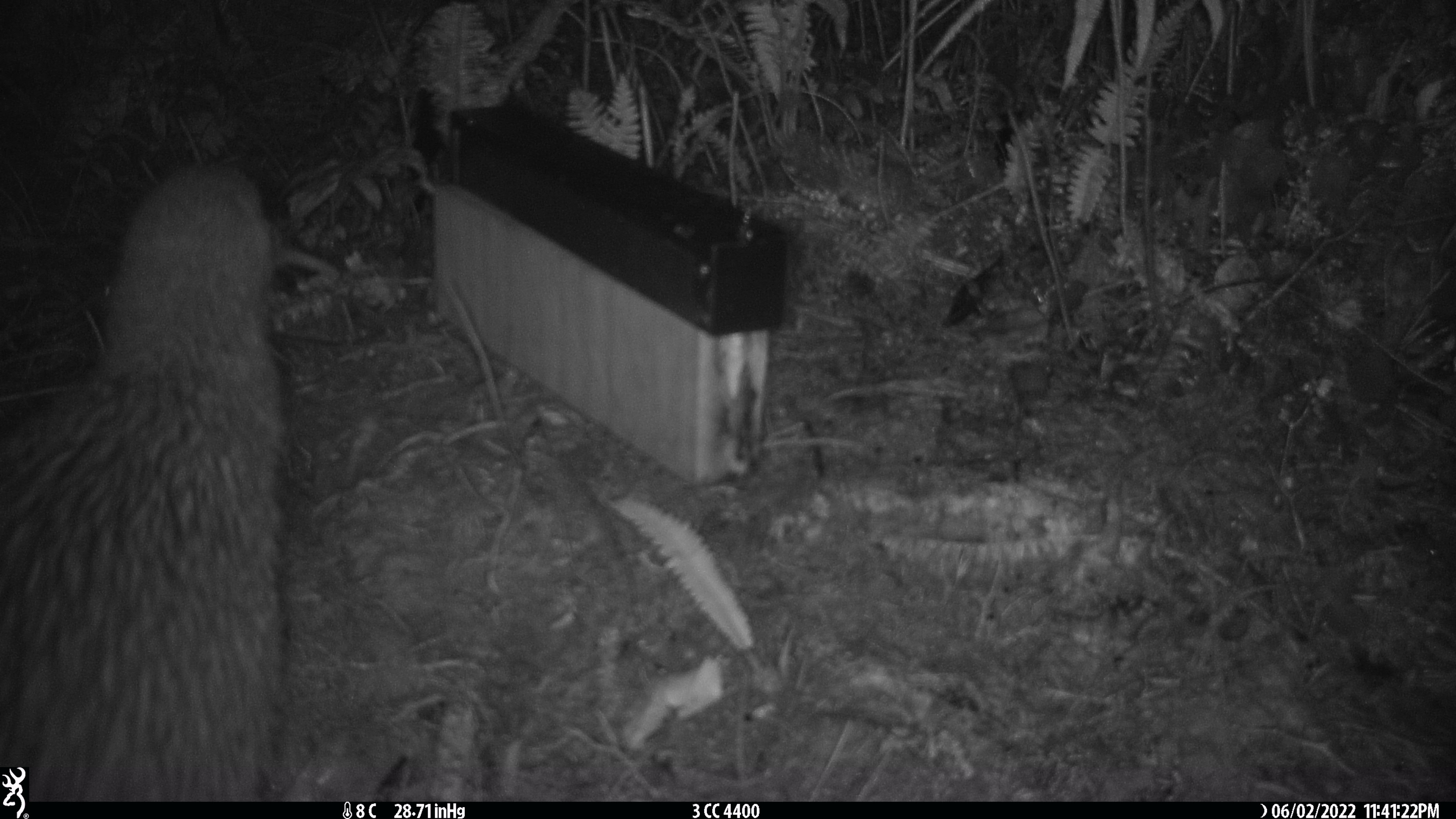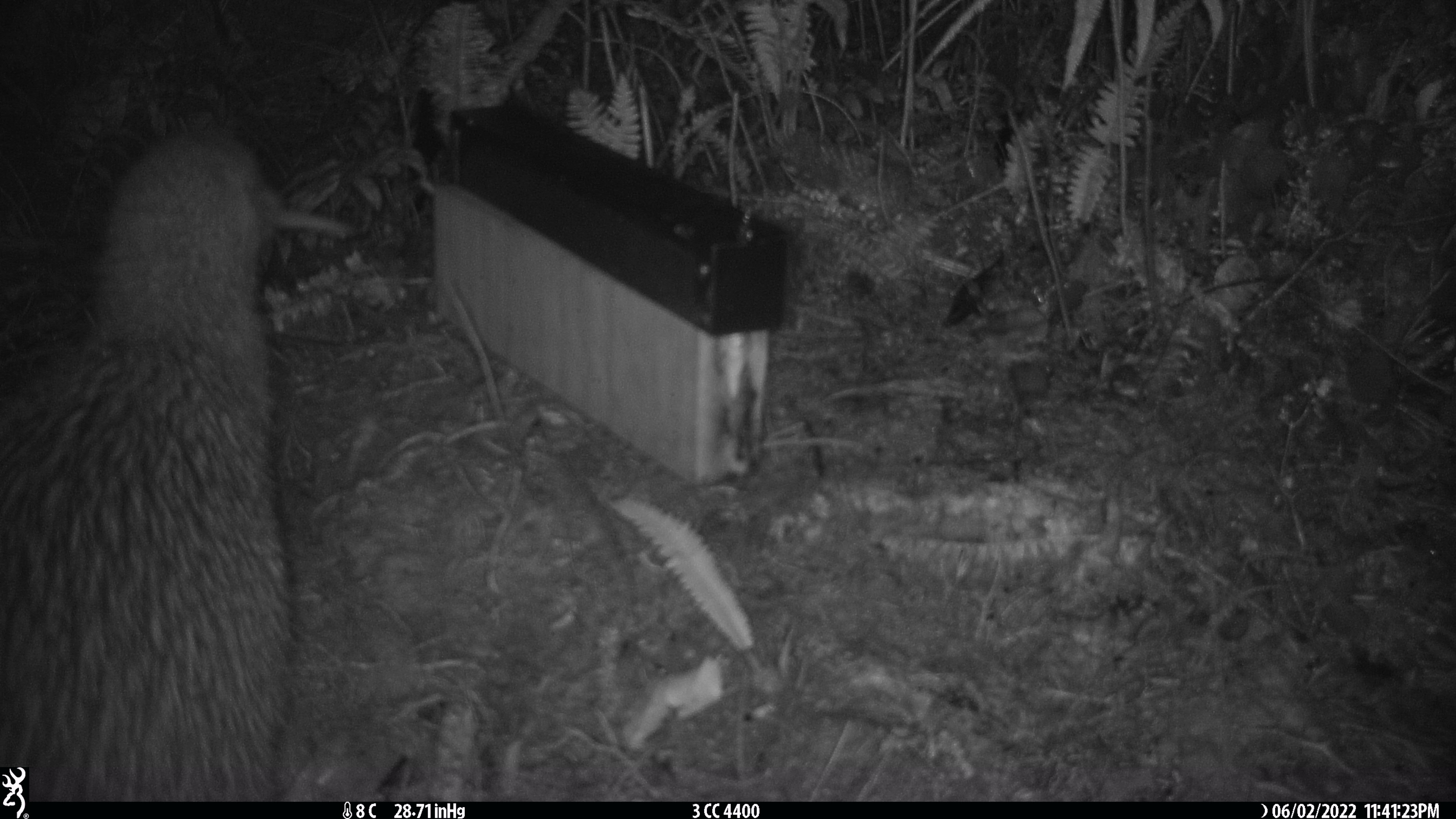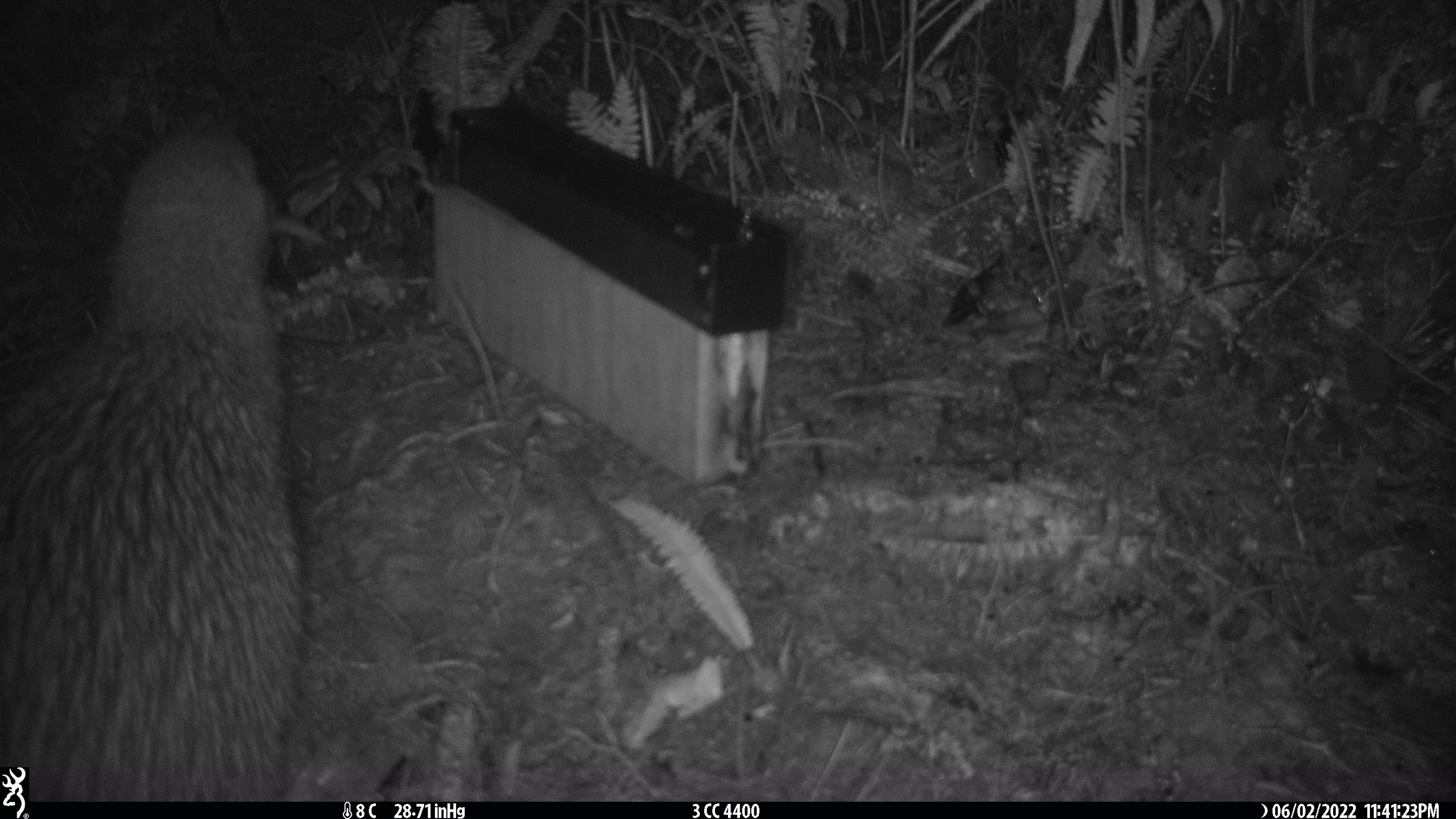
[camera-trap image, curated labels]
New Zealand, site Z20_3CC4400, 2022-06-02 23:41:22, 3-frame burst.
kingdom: Animalia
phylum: Chordata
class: Aves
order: Apterygiformes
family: Apterygidae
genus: Apteryx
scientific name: Apteryx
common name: kiwi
Kiwi (Apteryx).